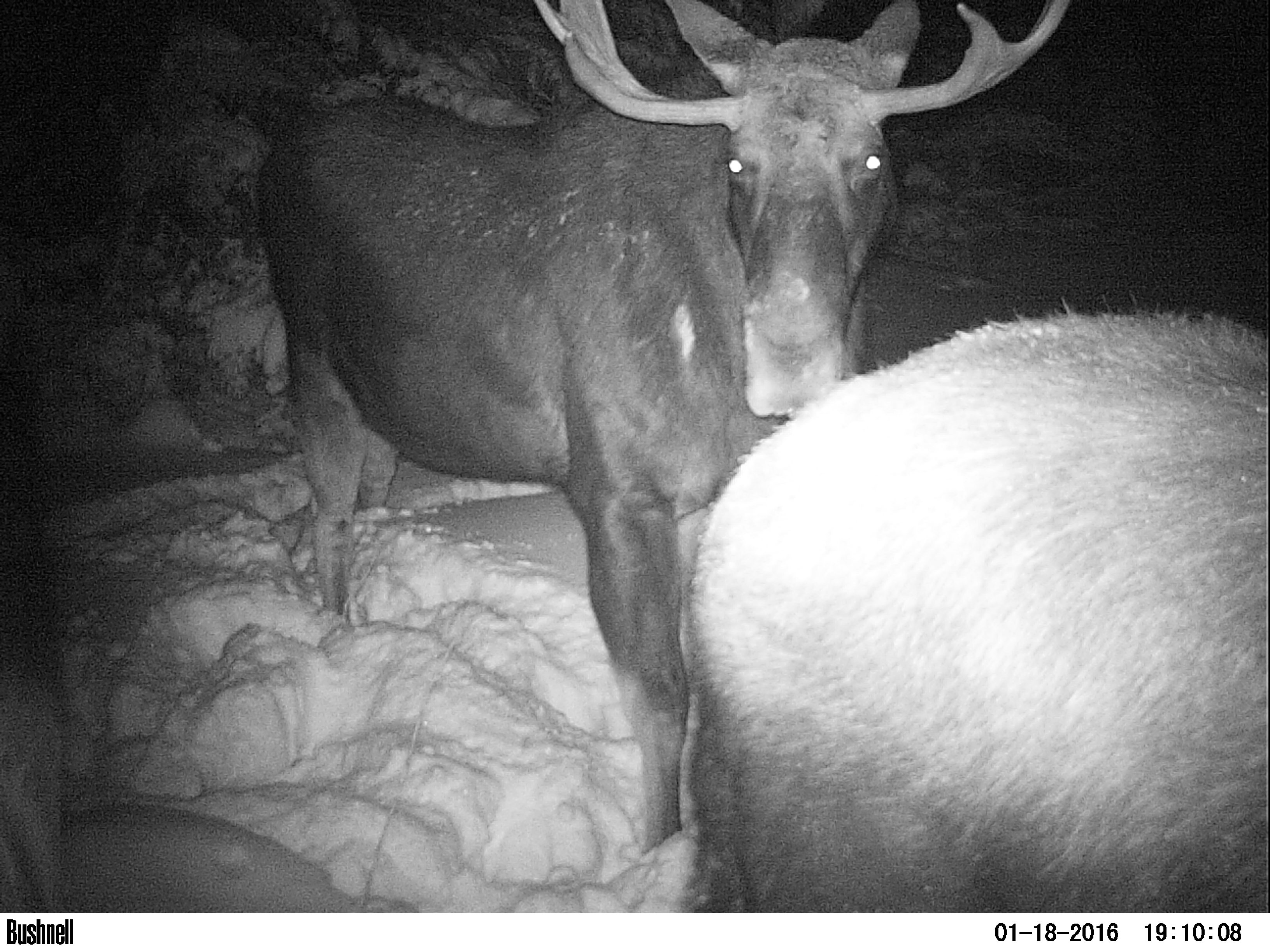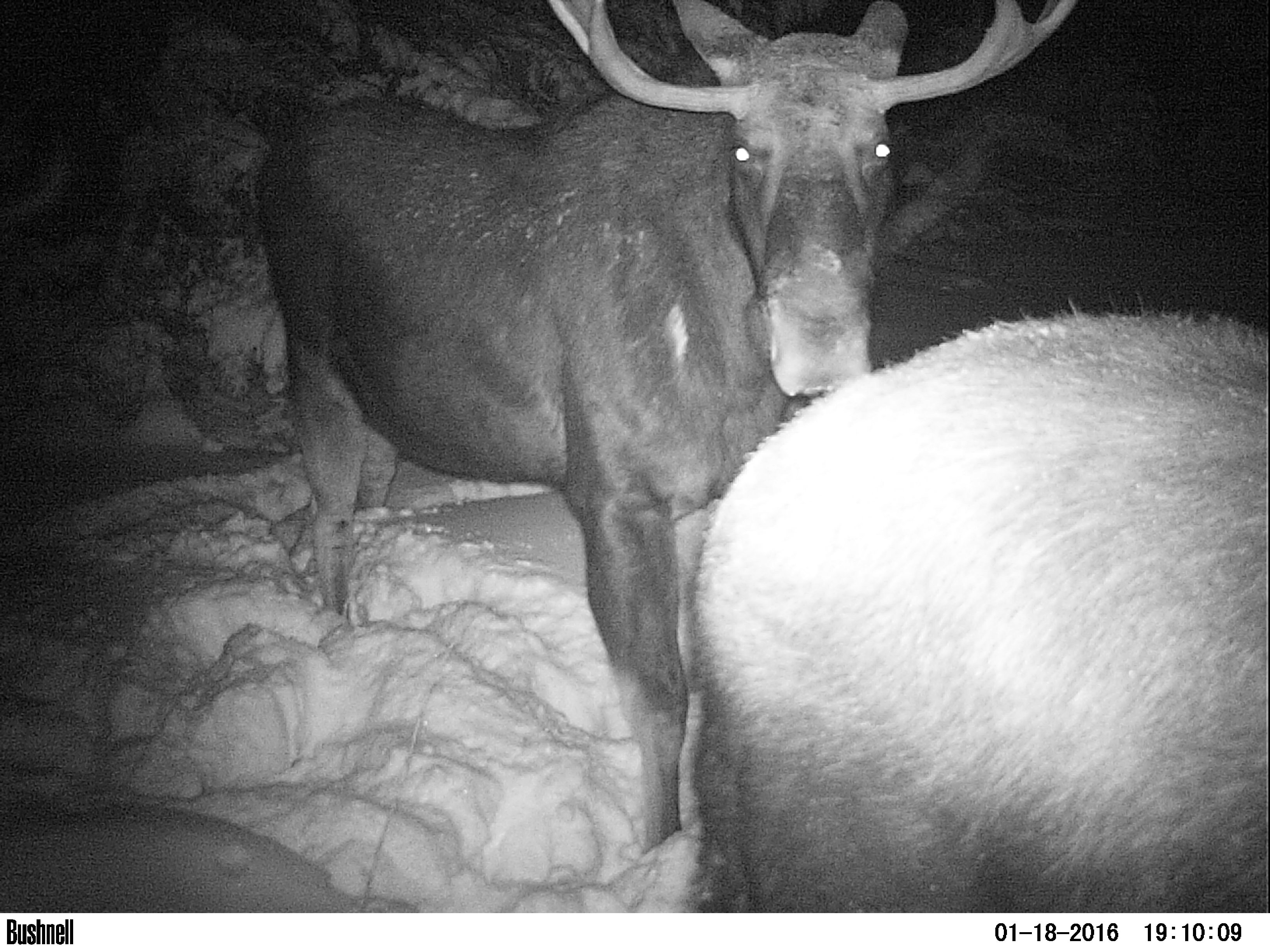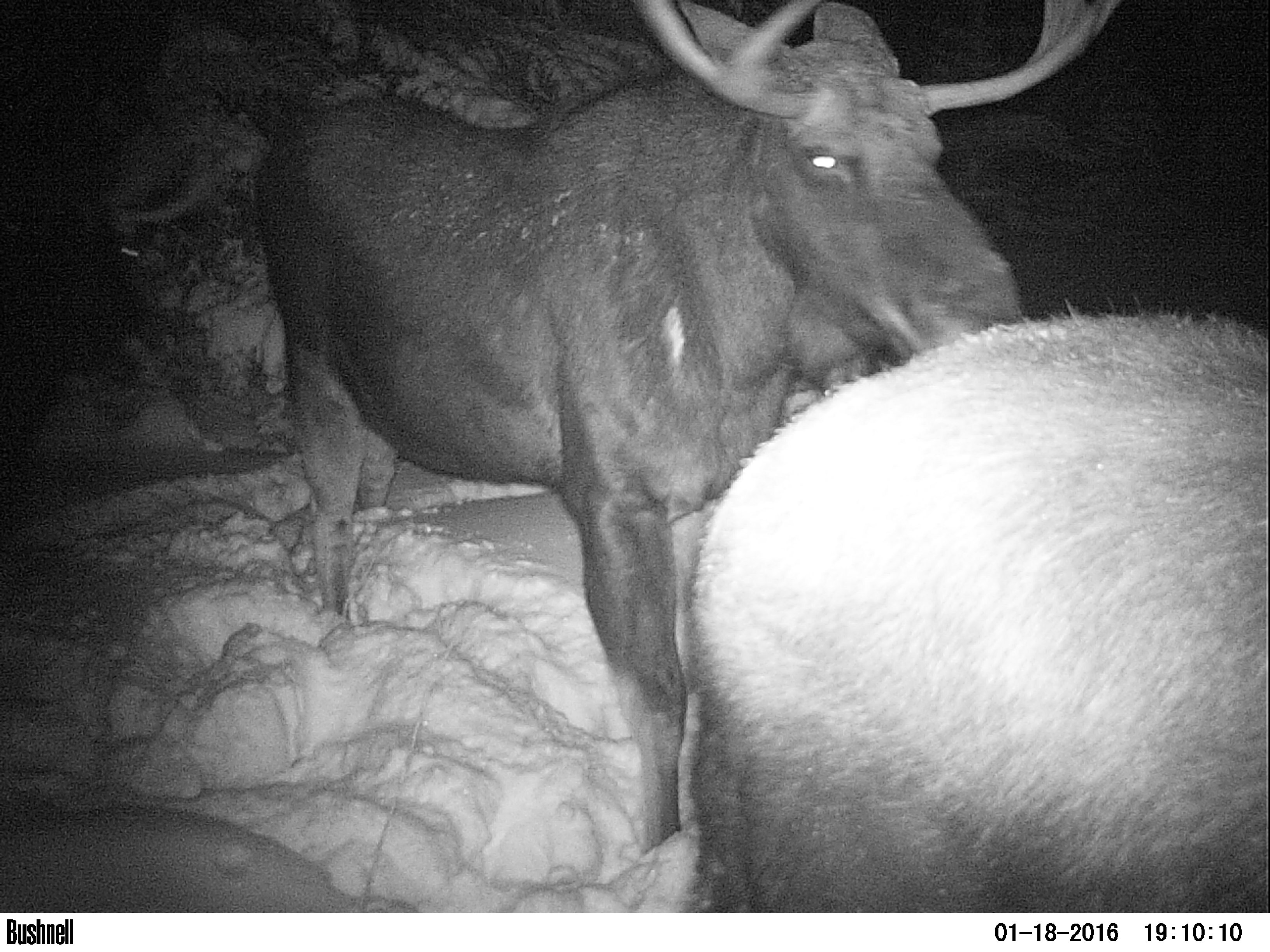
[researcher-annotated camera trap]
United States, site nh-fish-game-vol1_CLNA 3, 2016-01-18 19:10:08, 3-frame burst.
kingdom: Animalia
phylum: Chordata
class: Mammalia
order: Artiodactyla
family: Cervidae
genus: Alces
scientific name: Alces alces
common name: moose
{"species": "moose (Alces alces)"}